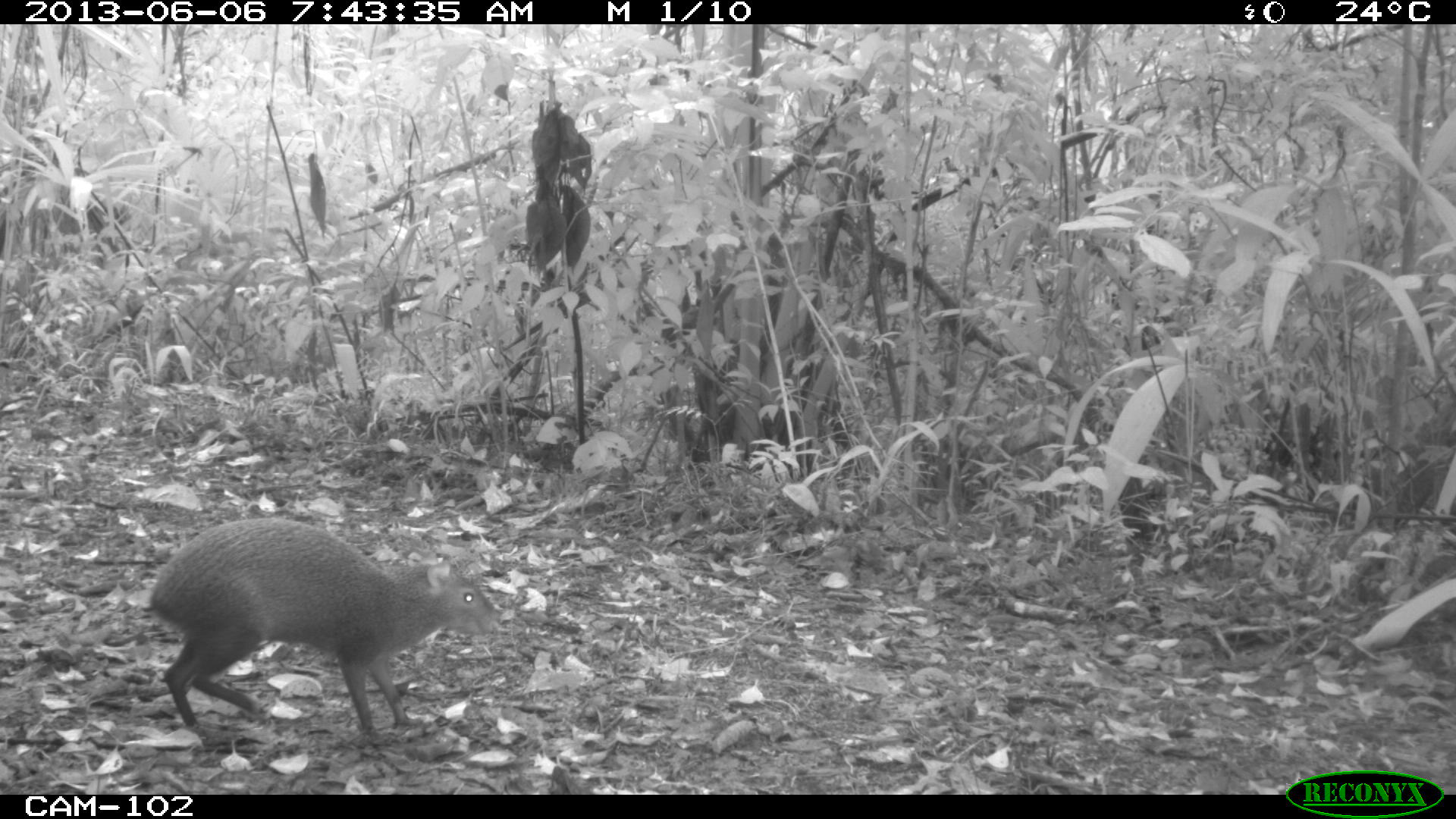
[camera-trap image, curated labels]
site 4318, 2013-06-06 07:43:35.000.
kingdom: Animalia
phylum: Chordata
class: Mammalia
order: Rodentia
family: Dasyproctidae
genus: Dasyprocta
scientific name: Dasyprocta punctata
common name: central american agouti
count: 1